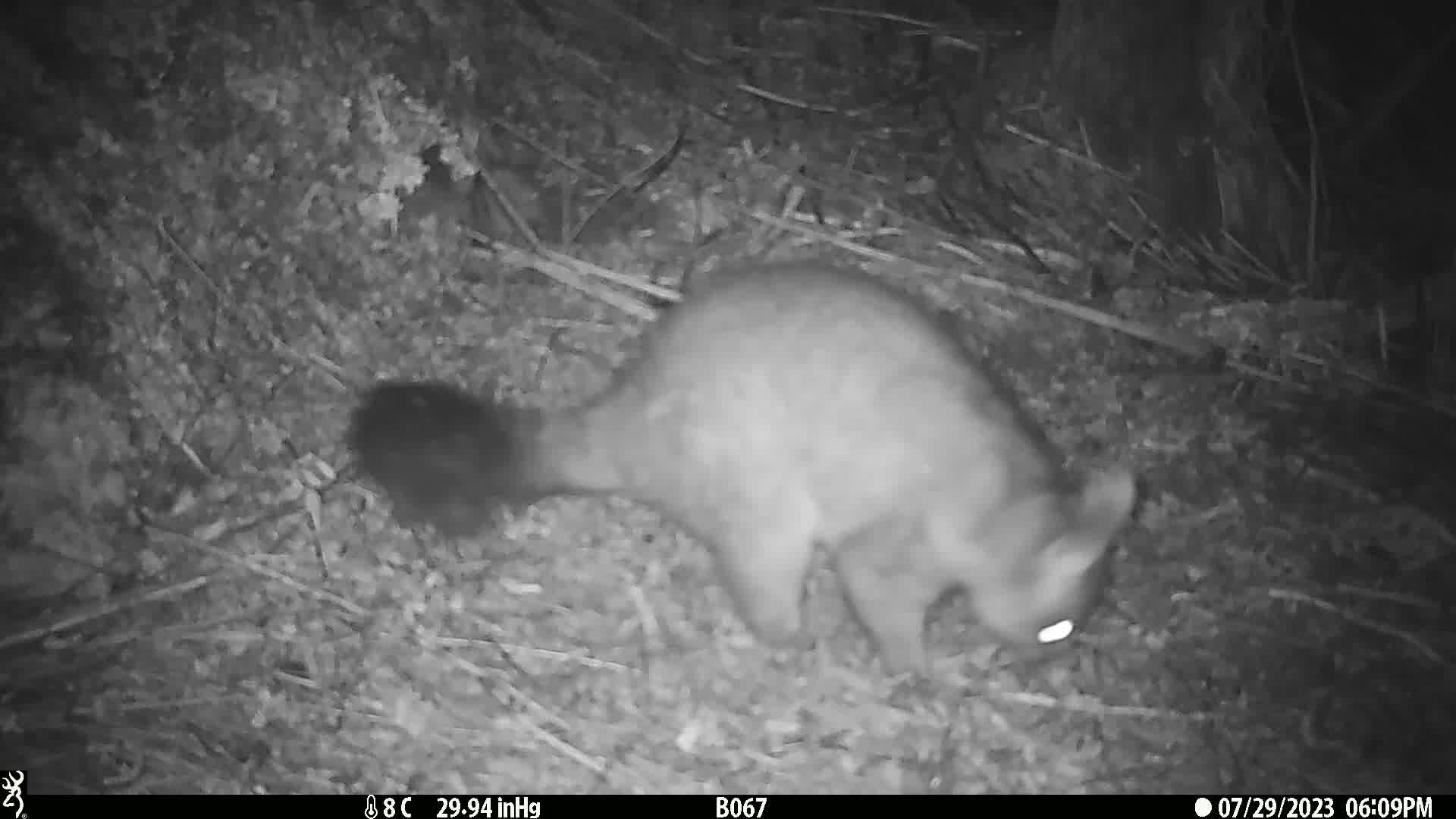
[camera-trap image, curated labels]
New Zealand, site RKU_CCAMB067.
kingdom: Animalia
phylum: Chordata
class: Mammalia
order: Diprotodontia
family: Phalangeridae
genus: Trichosurus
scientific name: Trichosurus vulpecula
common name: common brushtail possum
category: possum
Possum (common brushtail possum) (Trichosurus vulpecula).